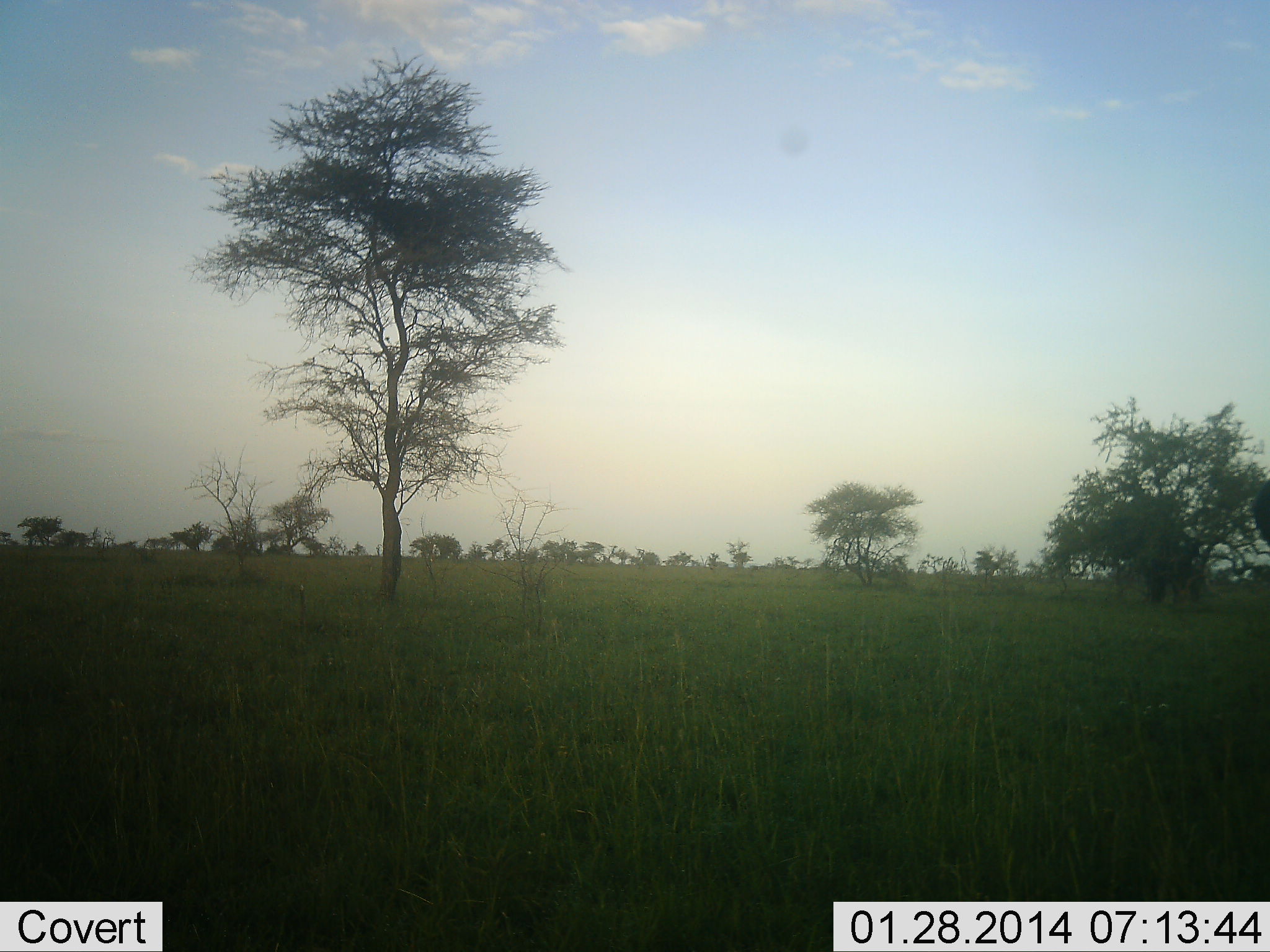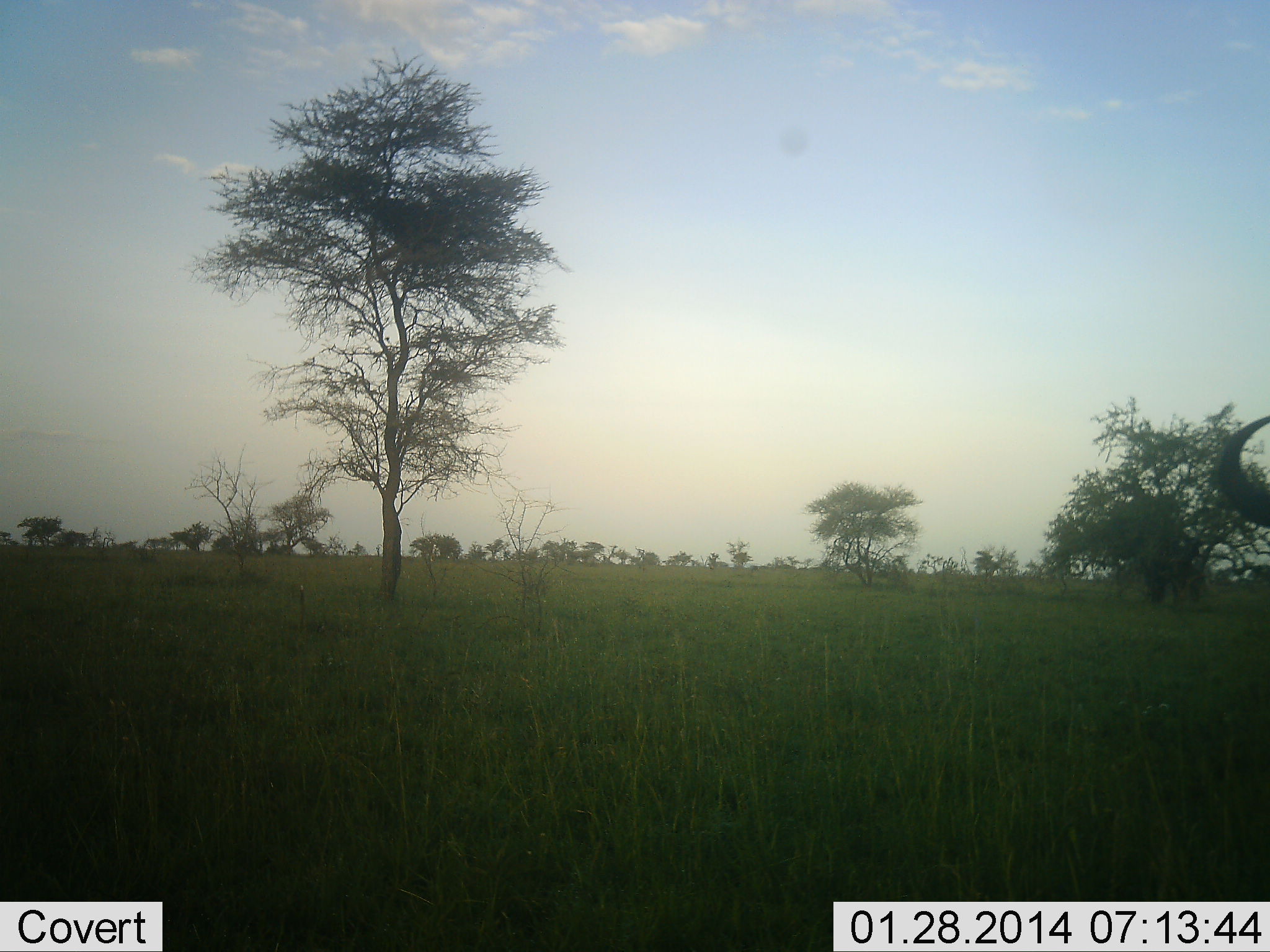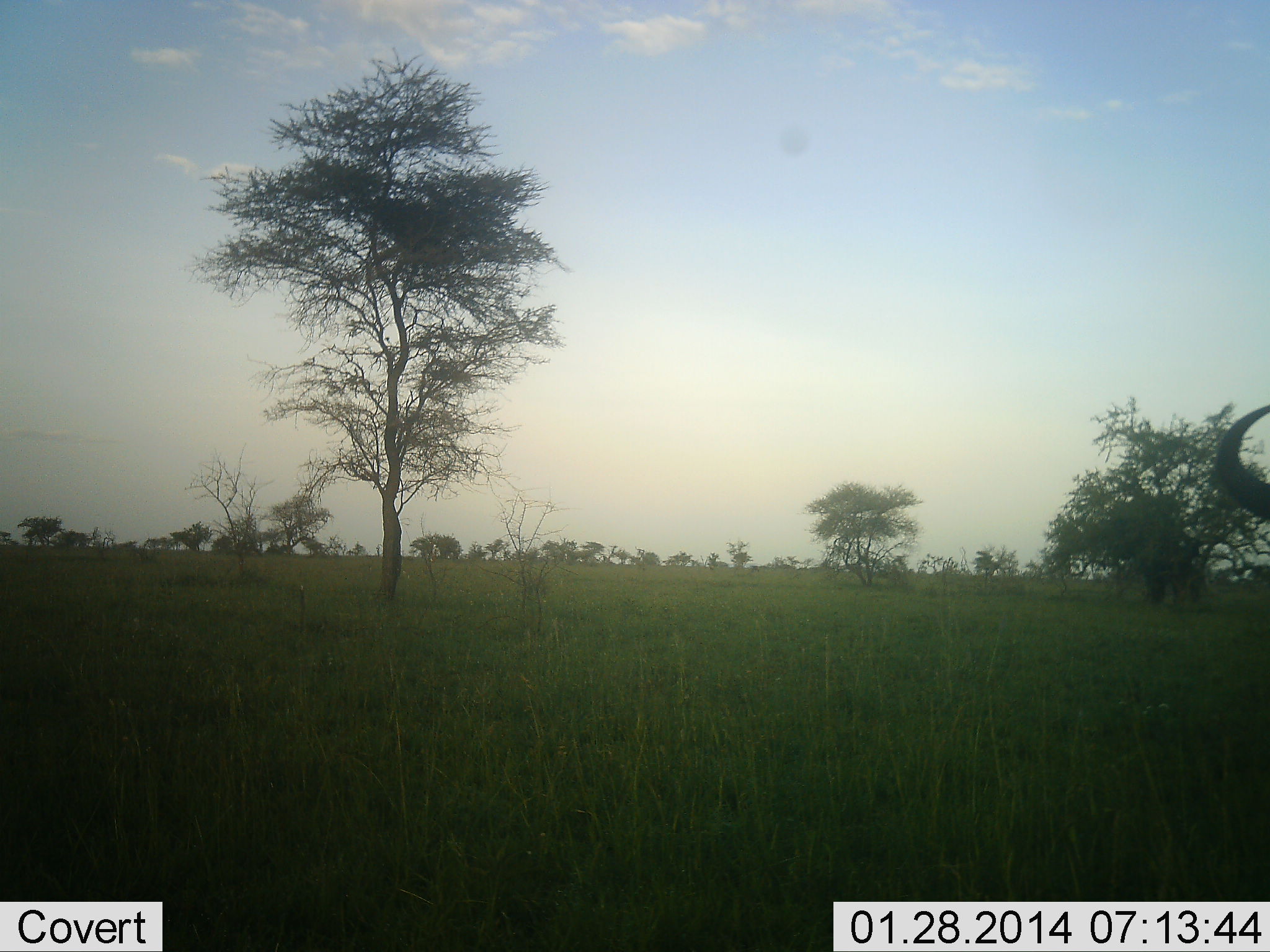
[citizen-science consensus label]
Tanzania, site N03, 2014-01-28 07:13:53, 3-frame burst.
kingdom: Animalia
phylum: Chordata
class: Mammalia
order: Artiodactyla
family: Bovidae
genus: Connochaetes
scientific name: Connochaetes taurinus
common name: blue wildebeest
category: wildebeest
Wildebeest (blue wildebeest) (Connochaetes taurinus), count 1. Behavior (volunteer vote fractions): standing 80%, resting 0%, moving 20%, interacting 0%. Young present (vote fraction): 0%. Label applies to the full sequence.